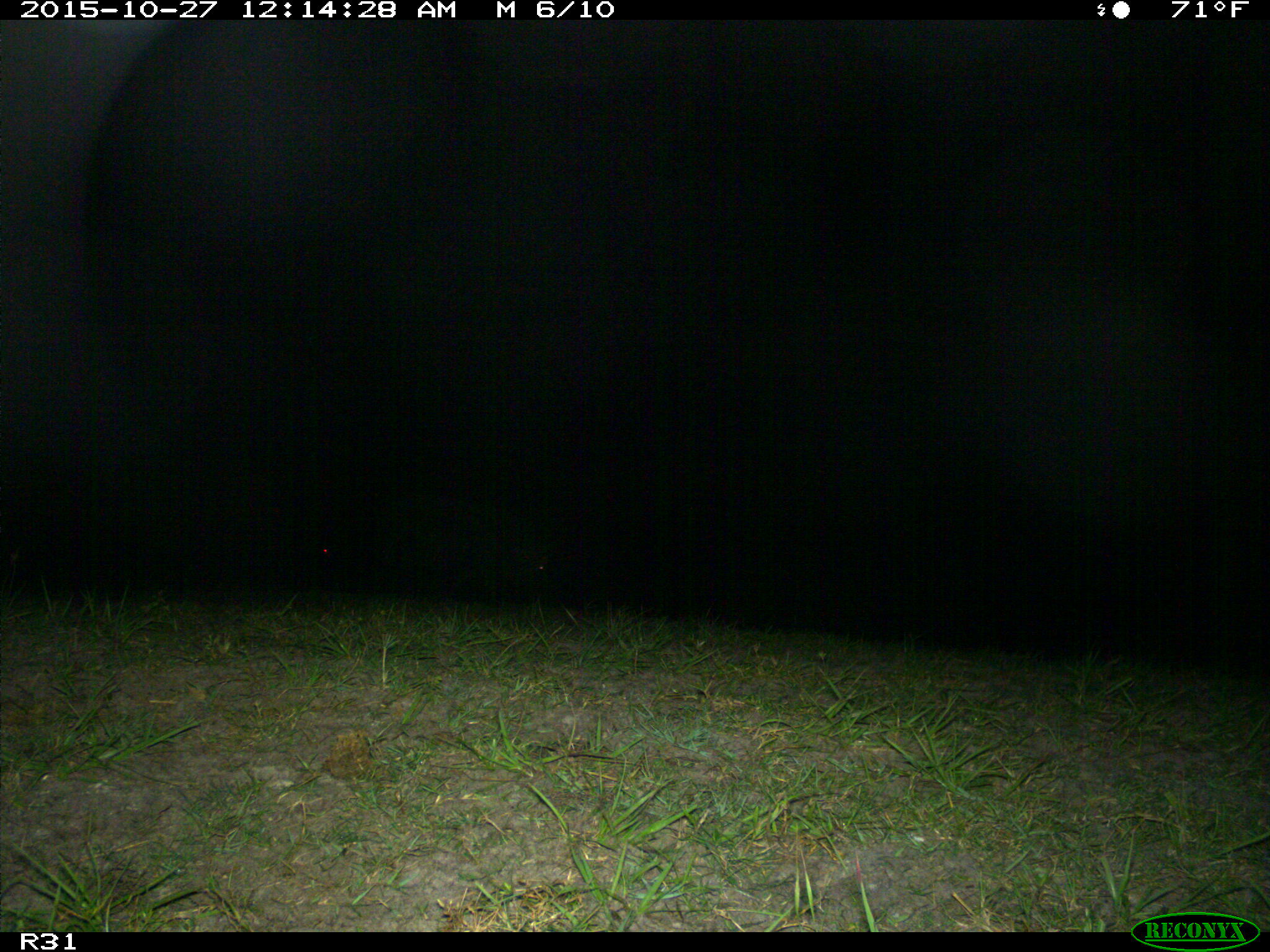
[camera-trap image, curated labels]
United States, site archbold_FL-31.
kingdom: Animalia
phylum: Chordata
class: Mammalia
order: Artiodactyla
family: Suidae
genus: Sus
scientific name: Sus scrofa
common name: wild boar